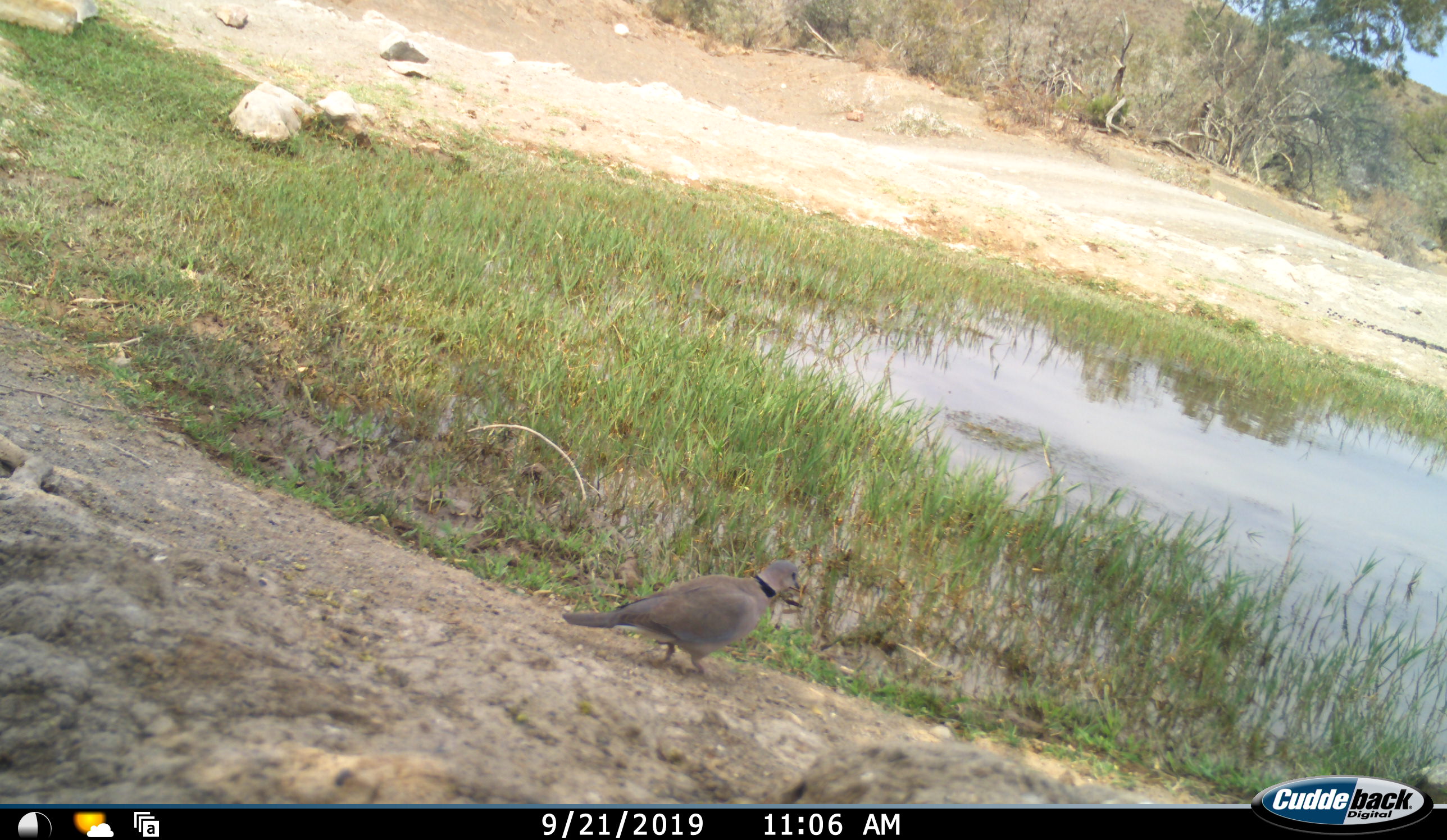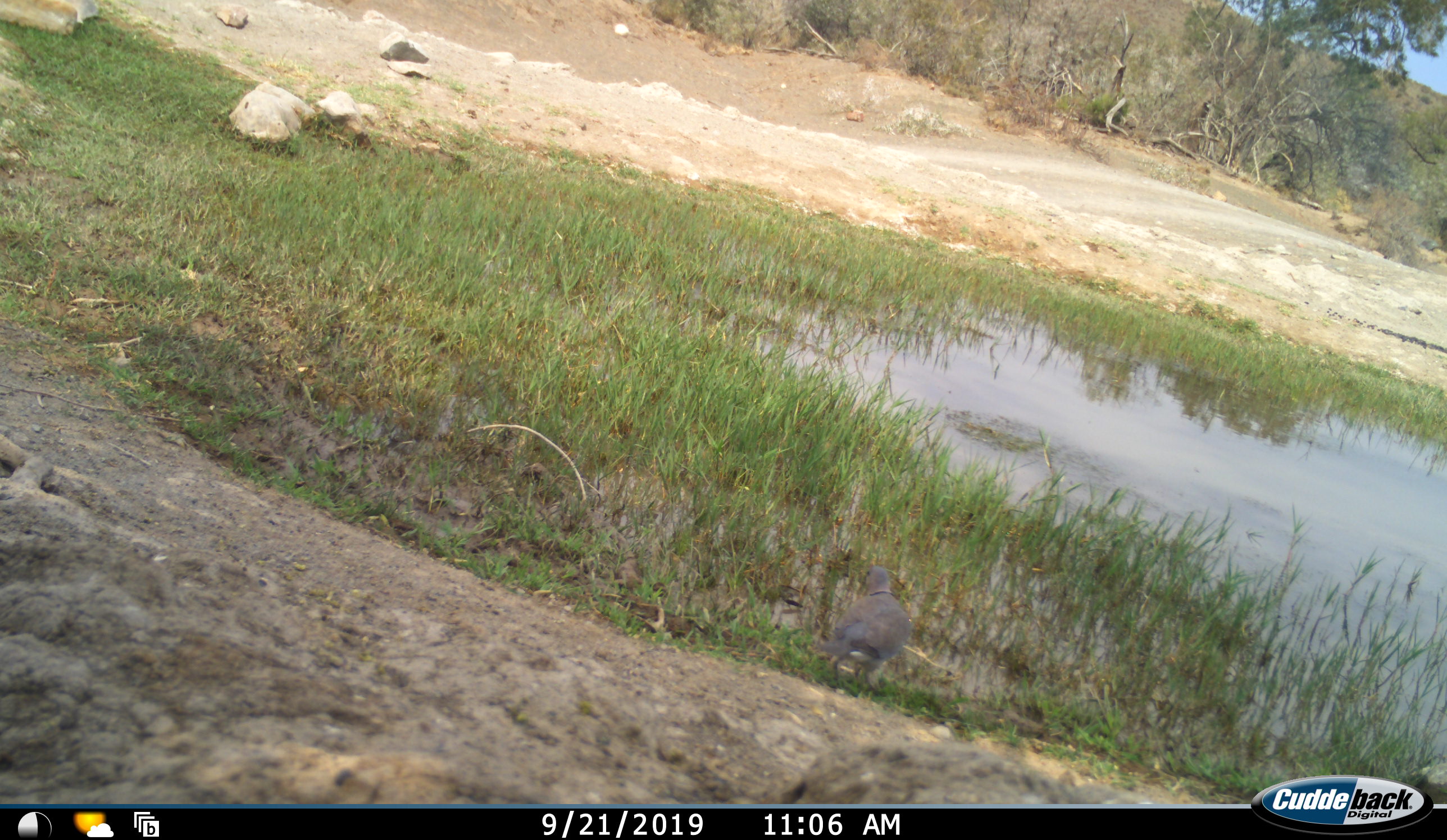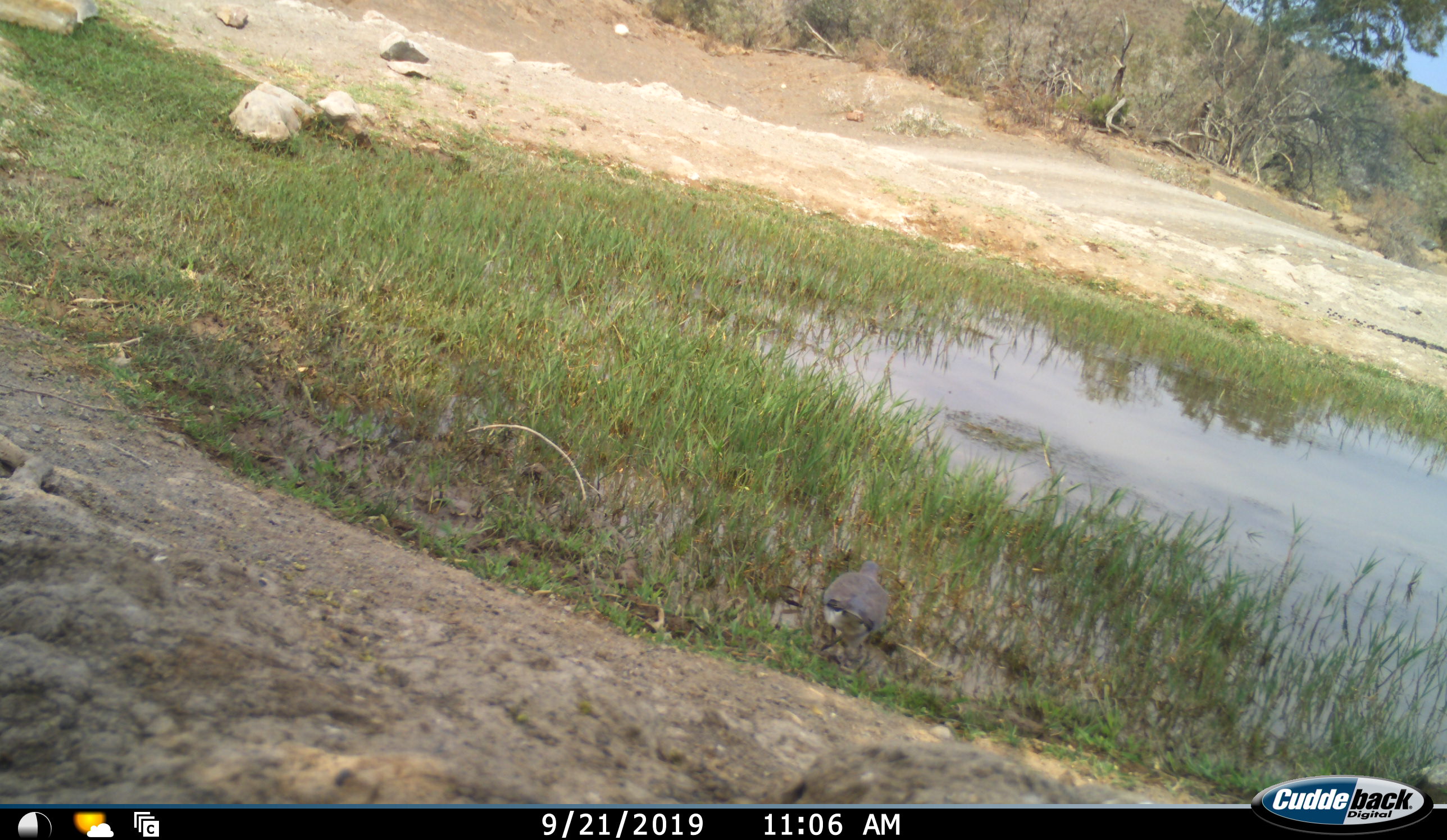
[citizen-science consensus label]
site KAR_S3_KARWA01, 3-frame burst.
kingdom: Animalia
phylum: Chordata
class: Aves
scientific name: Aves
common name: bird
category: birdother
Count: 1.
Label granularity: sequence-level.